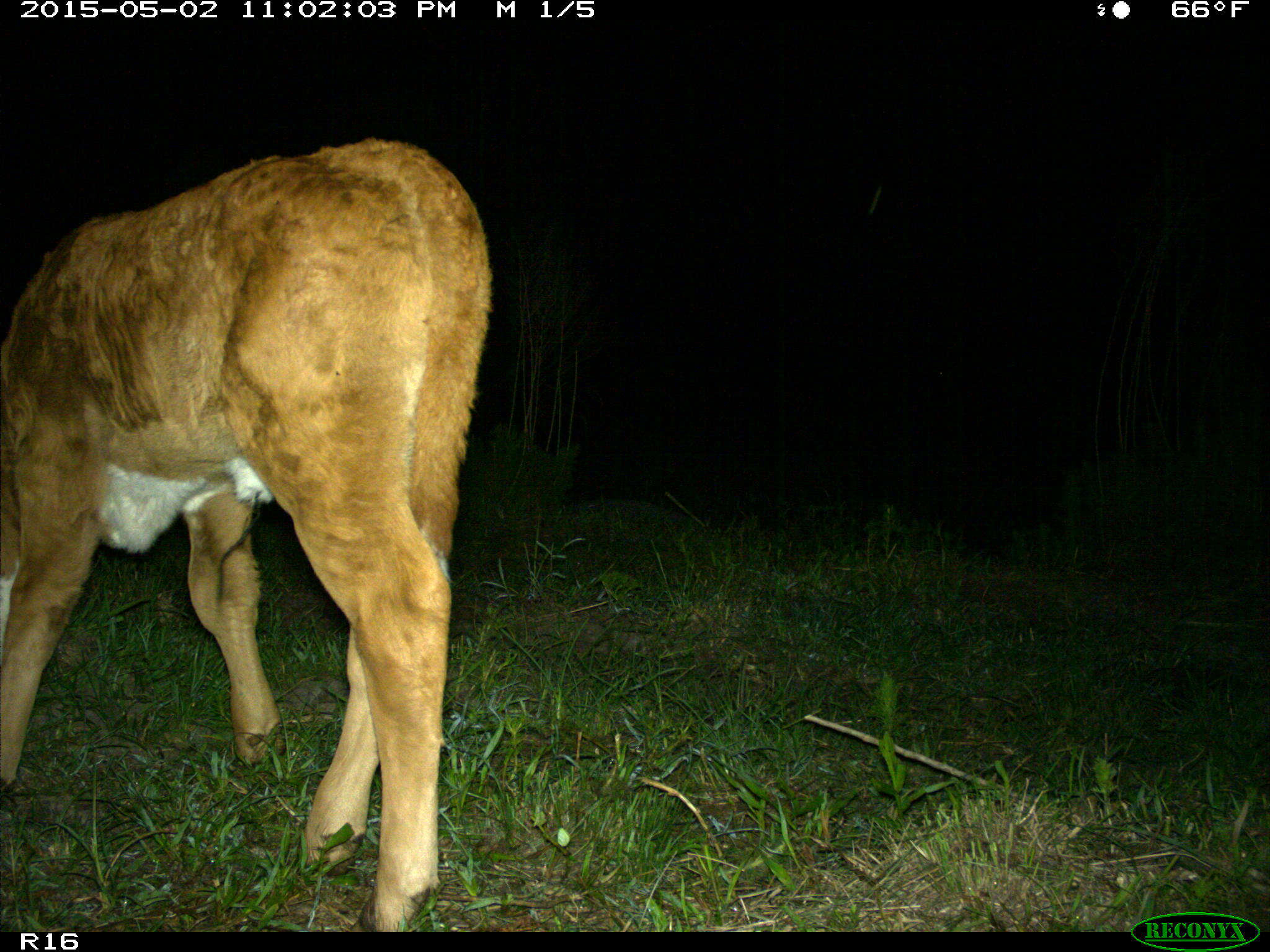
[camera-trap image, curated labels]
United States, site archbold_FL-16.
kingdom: Animalia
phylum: Chordata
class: Mammalia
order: Artiodactyla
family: Bovidae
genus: Bos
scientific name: Bos taurus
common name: domestic cow